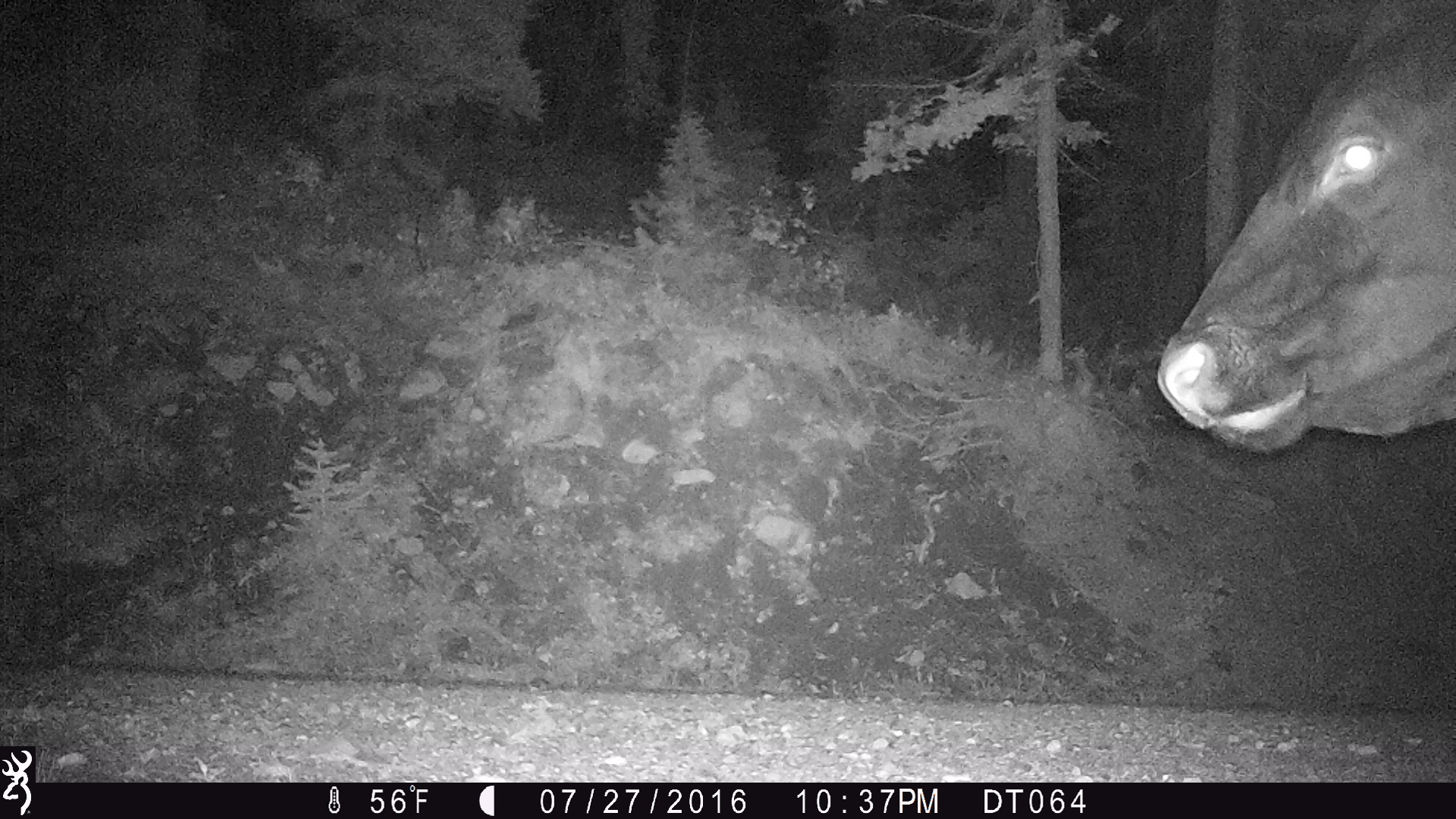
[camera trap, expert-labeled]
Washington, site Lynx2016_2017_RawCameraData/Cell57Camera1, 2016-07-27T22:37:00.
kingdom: Animalia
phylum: Chordata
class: Mammalia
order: Artiodactyla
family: Bovidae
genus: Bos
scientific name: Bos taurus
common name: domestic cattle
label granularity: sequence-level